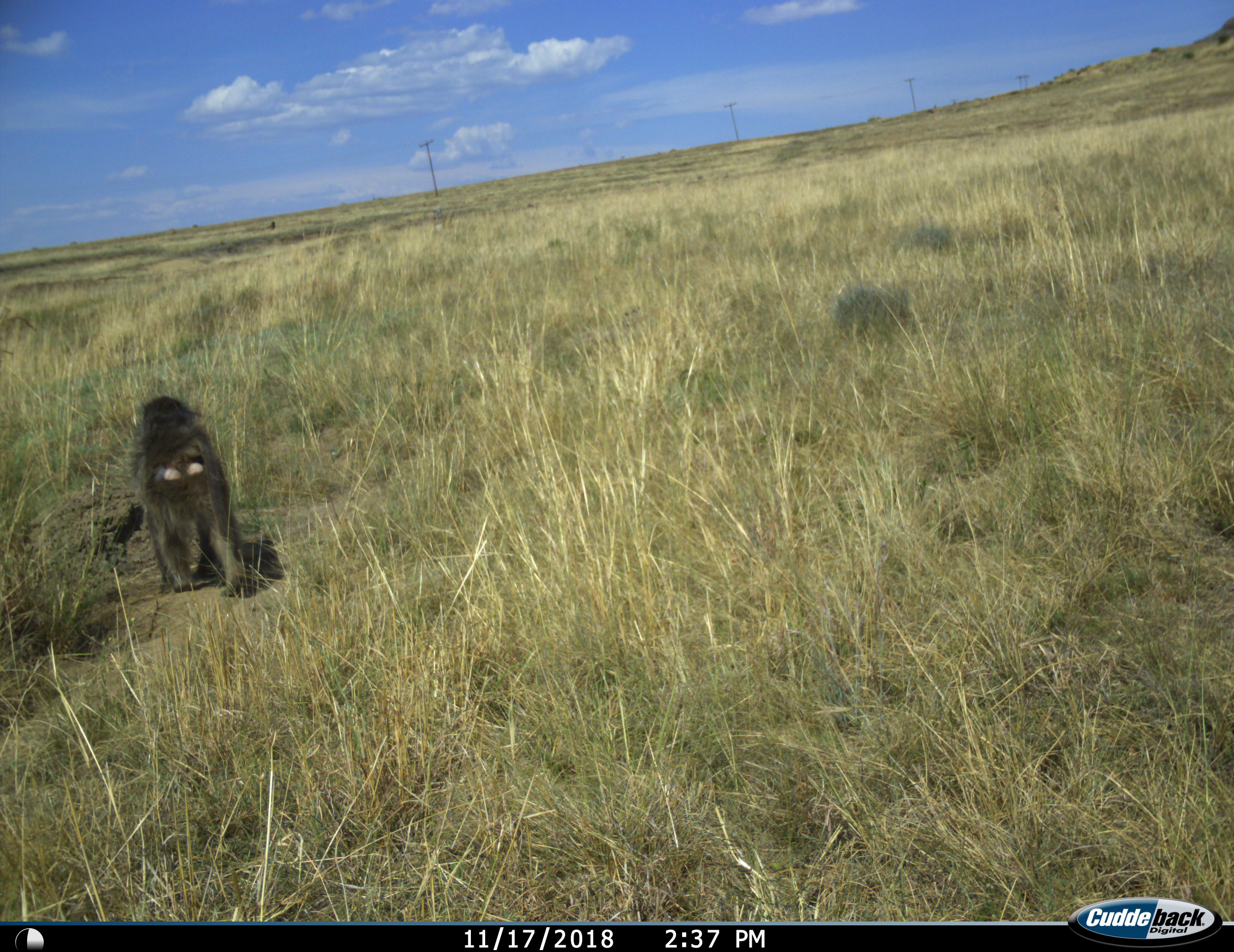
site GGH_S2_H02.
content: unidentified animal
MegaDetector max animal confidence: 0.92